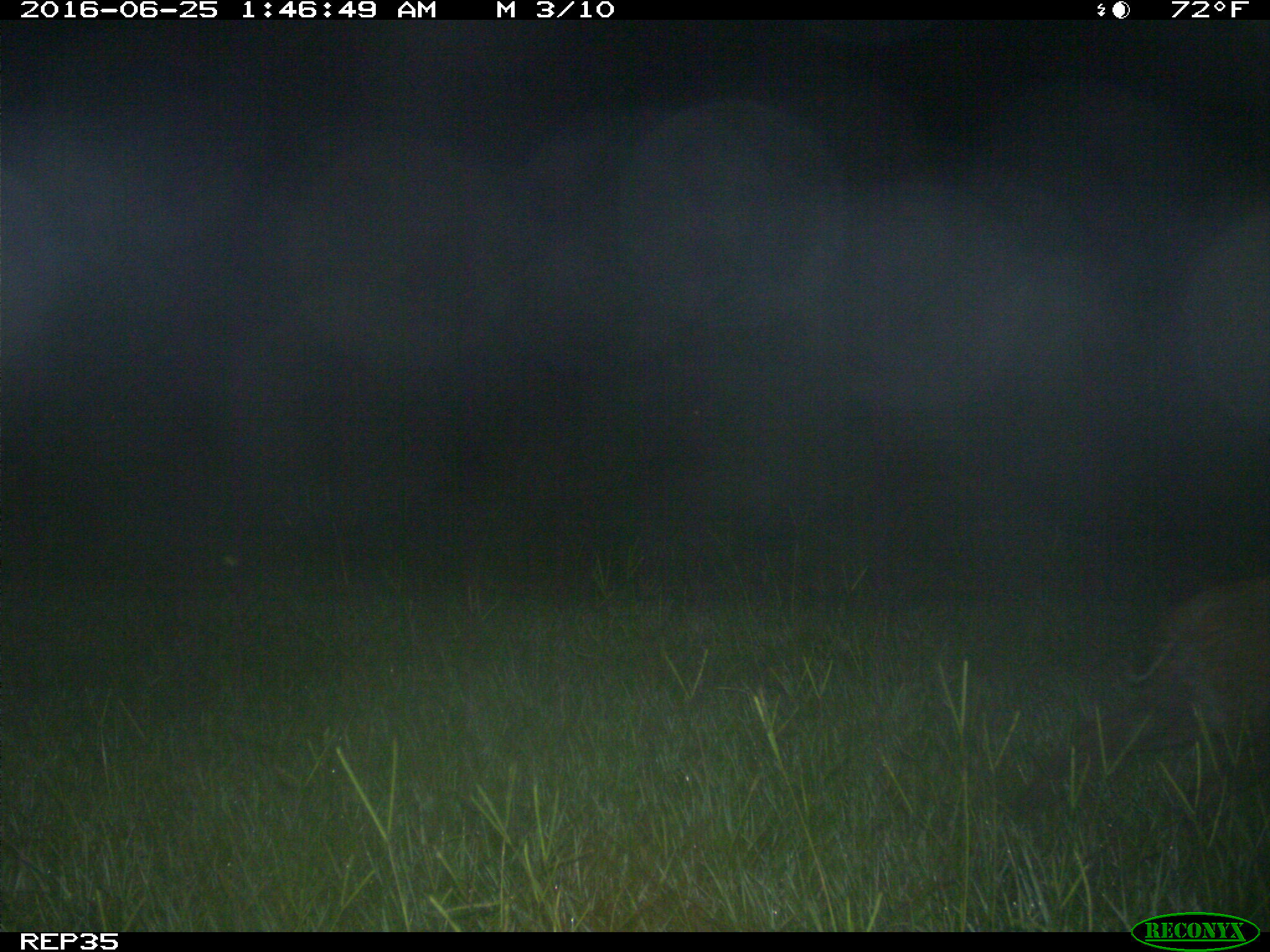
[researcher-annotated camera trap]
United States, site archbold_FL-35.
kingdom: Animalia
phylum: Chordata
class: Mammalia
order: Carnivora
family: Felidae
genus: Lynx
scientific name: Lynx rufus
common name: bobcat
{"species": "Lynx rufus (bobcat)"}